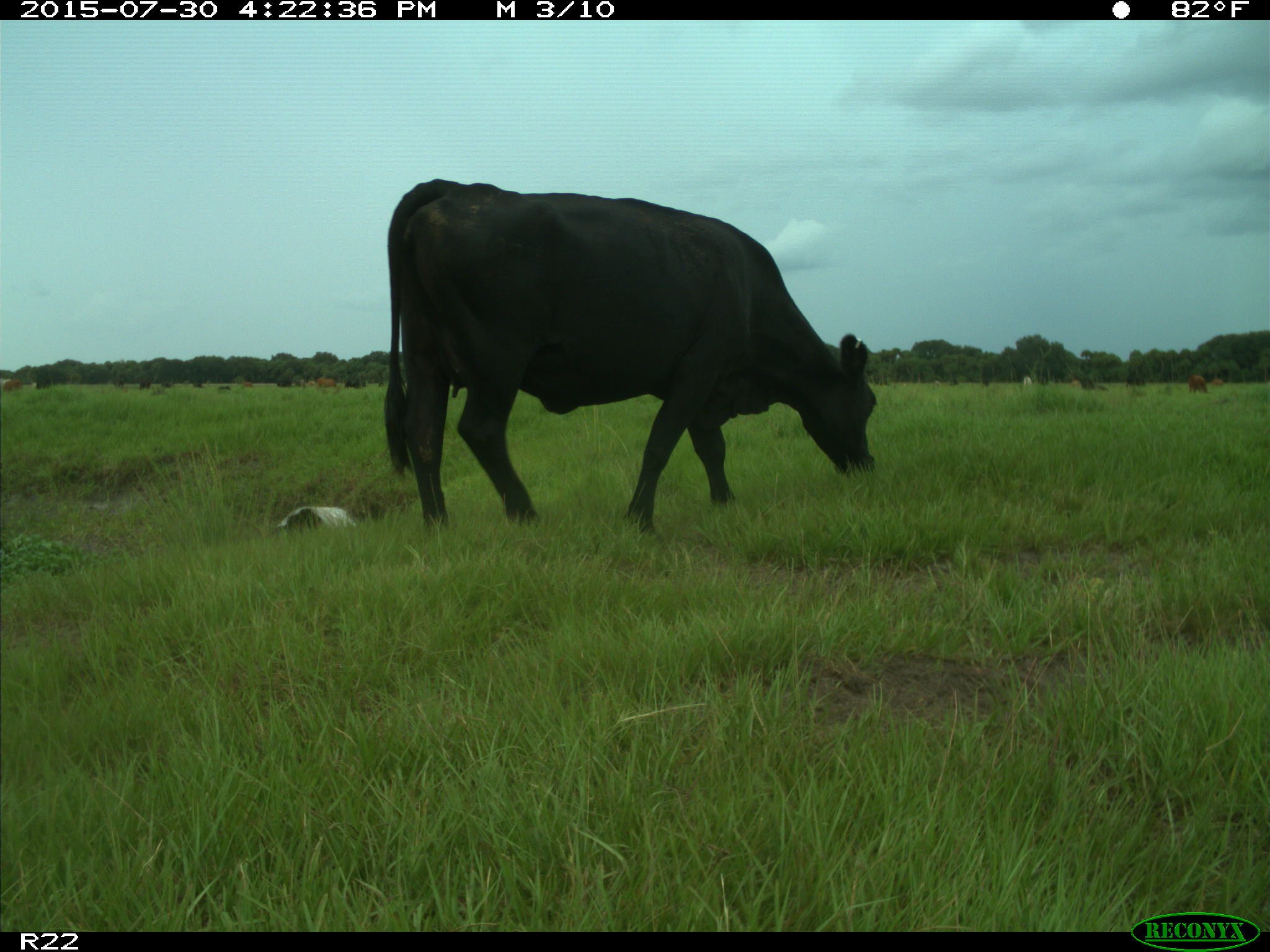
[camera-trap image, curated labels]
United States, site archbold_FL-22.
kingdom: Animalia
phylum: Chordata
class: Mammalia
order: Artiodactyla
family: Bovidae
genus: Bos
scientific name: Bos taurus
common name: domestic cow